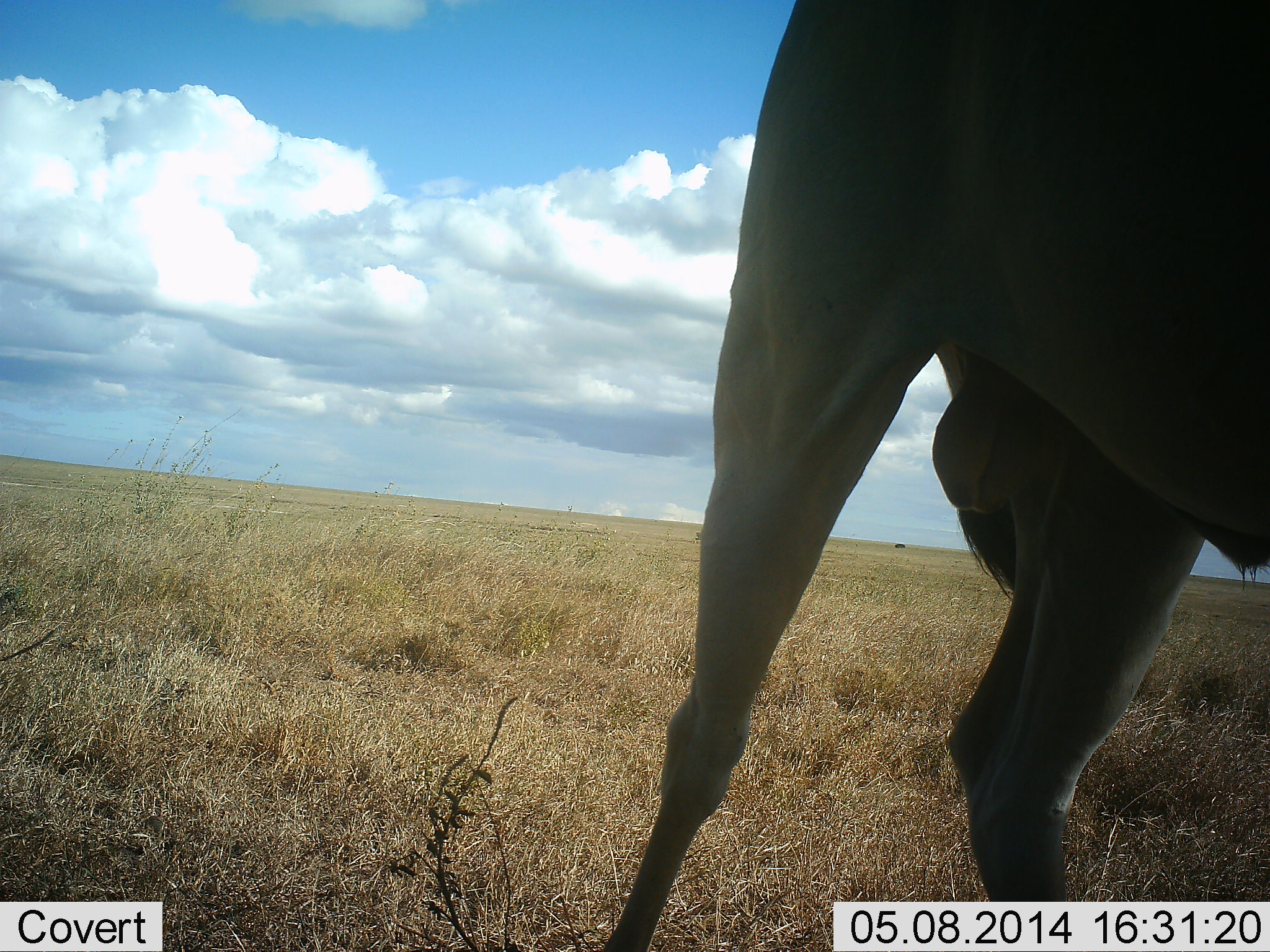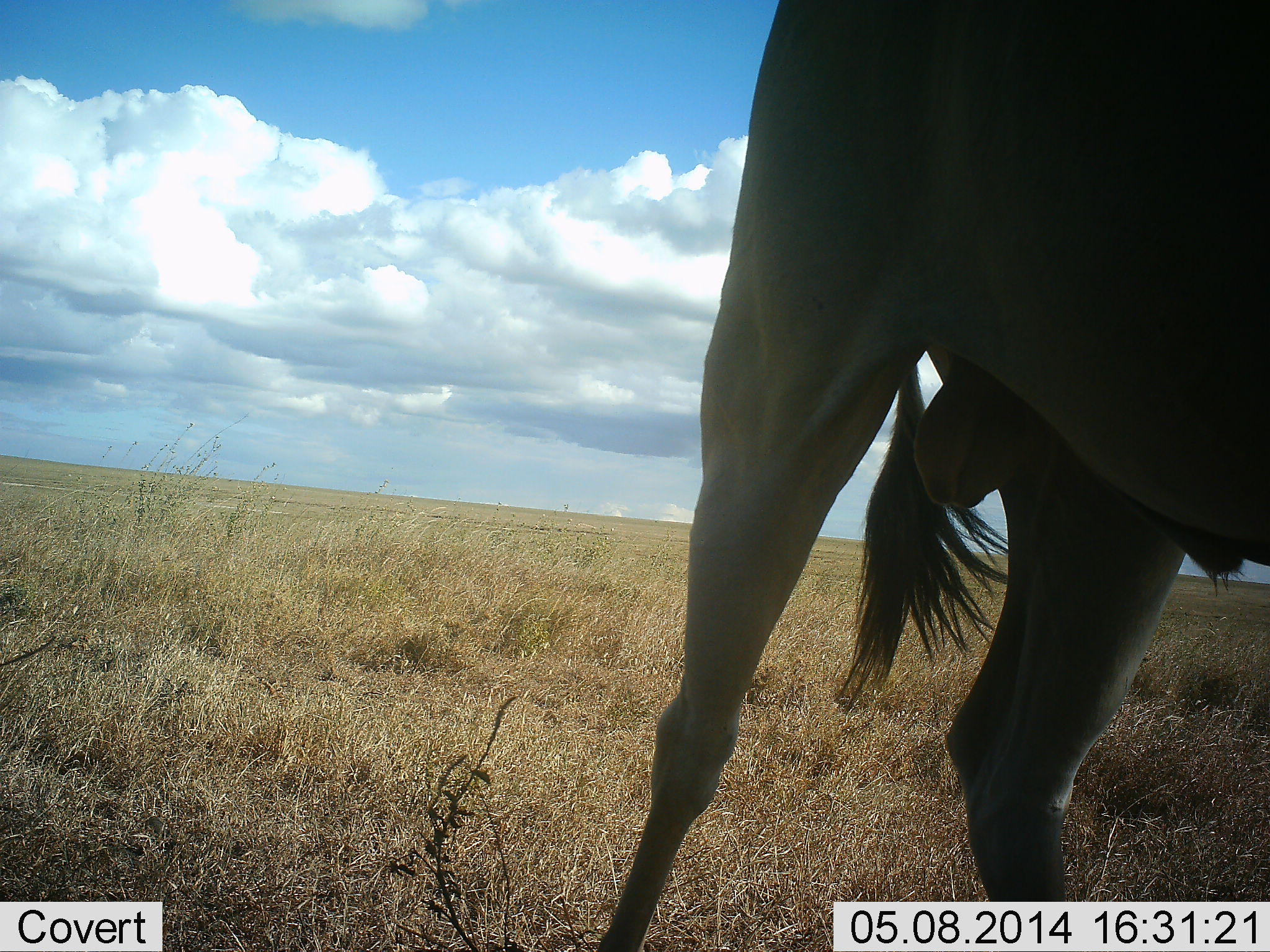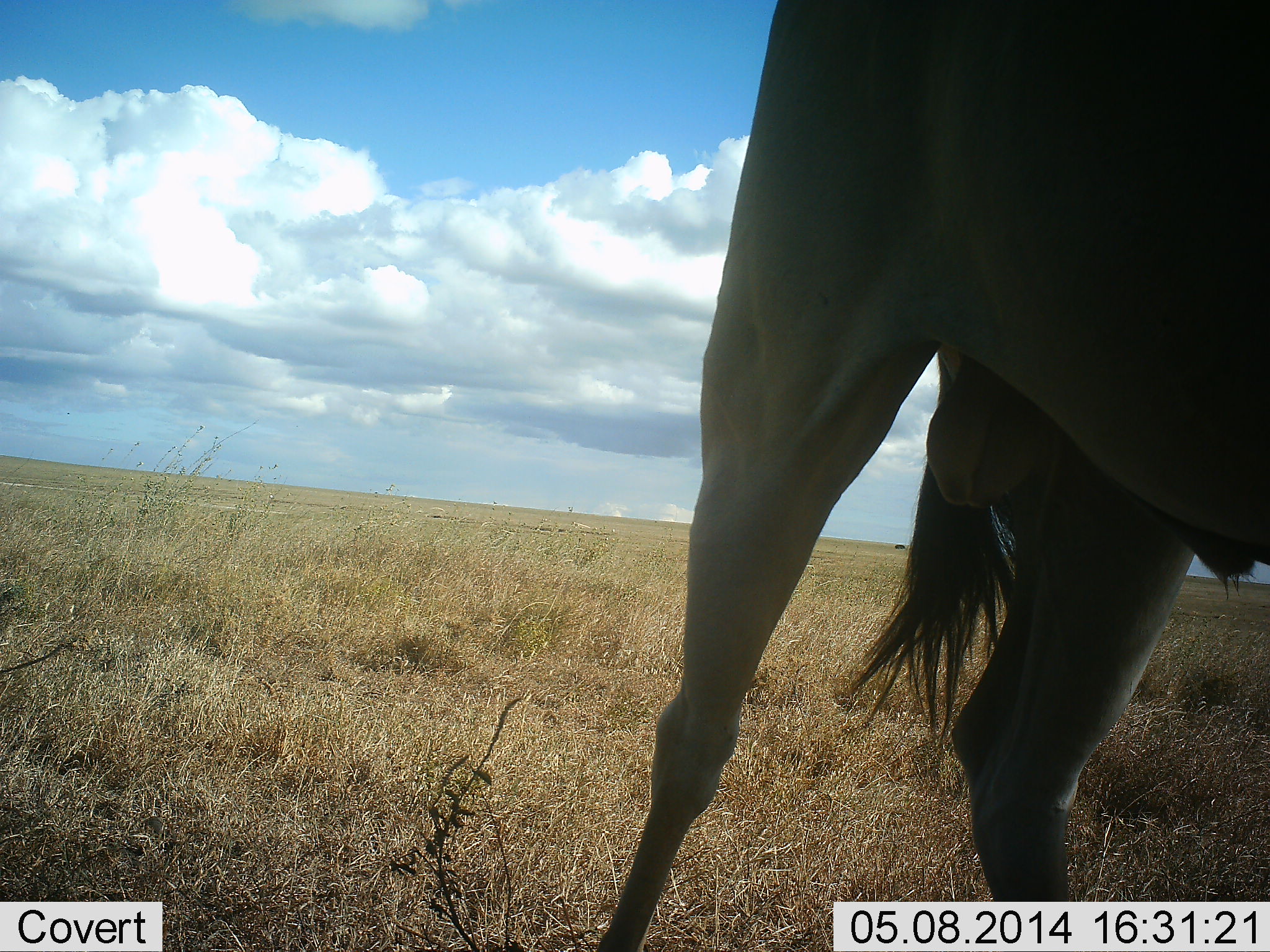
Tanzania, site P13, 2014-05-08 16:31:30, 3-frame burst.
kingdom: Animalia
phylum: Chordata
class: Mammalia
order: Artiodactyla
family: Bovidae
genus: Connochaetes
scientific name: Connochaetes taurinus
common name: blue wildebeest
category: wildebeest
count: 1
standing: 100%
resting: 0%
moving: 0%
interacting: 0%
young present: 0%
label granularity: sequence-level